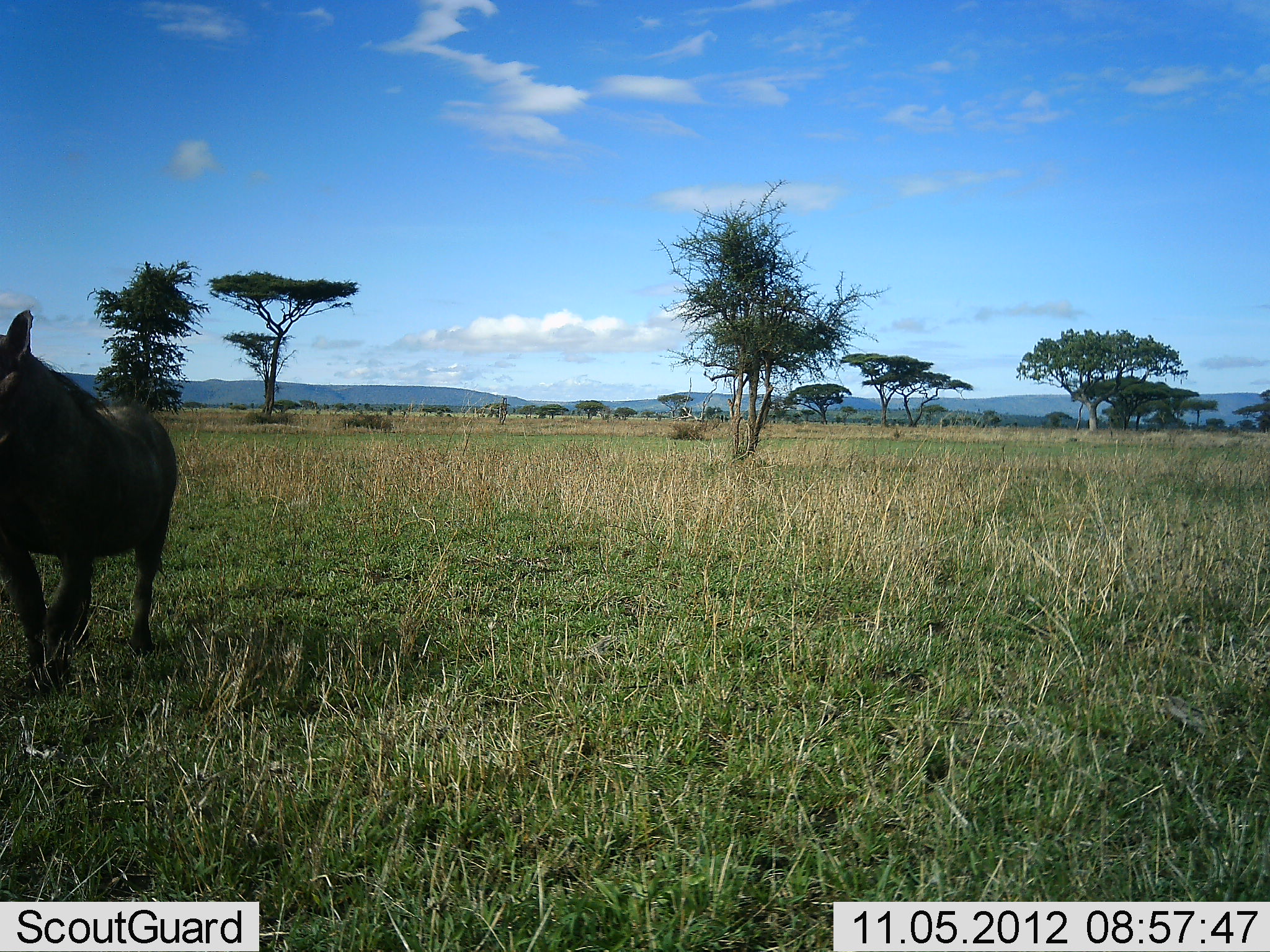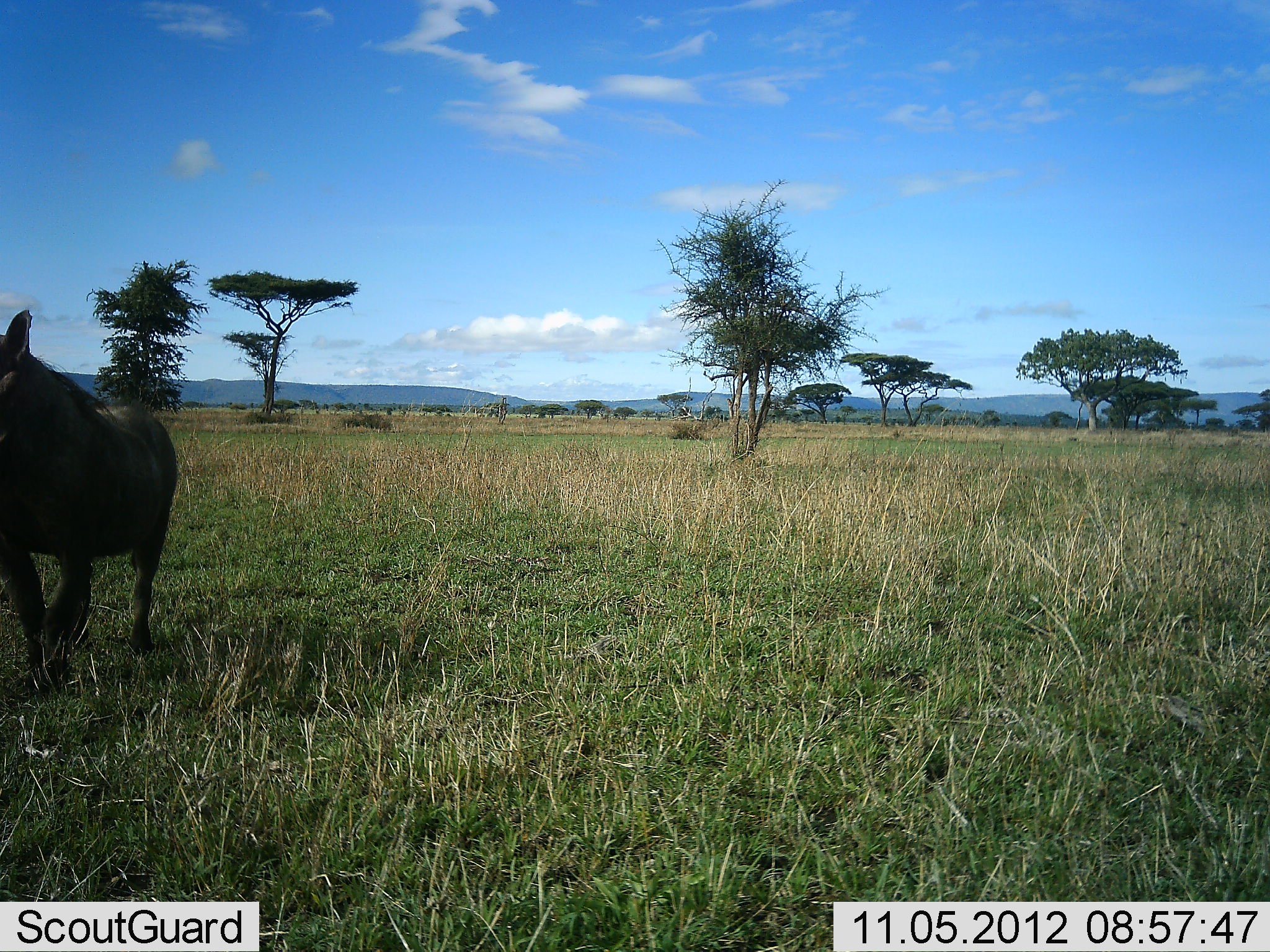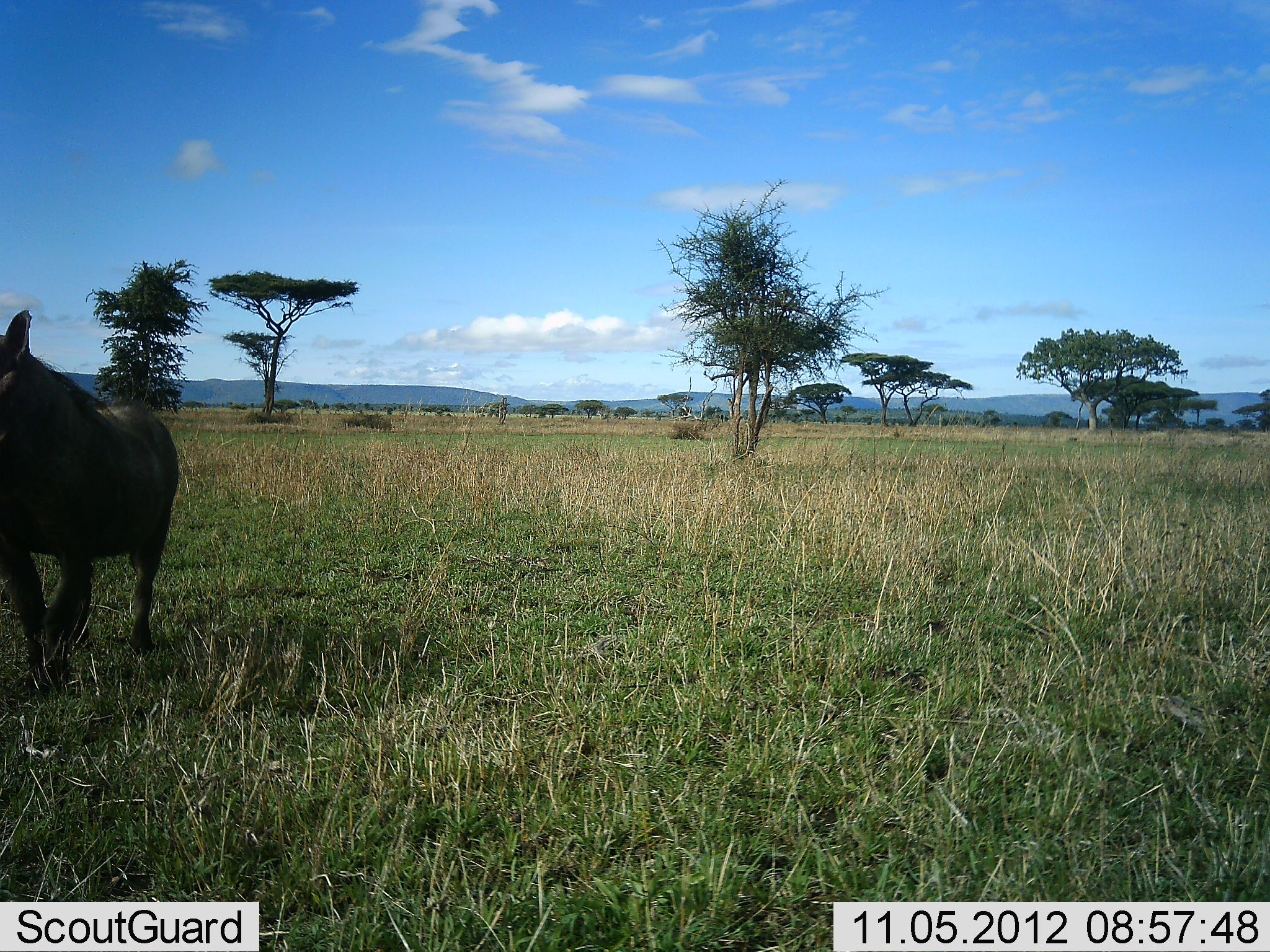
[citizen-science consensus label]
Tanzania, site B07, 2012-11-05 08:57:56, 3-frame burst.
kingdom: Animalia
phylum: Chordata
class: Mammalia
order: Artiodactyla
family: Suidae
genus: Phacochoerus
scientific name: Phacochoerus africanus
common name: warthog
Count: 1.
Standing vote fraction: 90%.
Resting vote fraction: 0%.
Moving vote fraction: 10%.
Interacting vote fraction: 0%.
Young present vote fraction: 0%.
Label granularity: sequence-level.